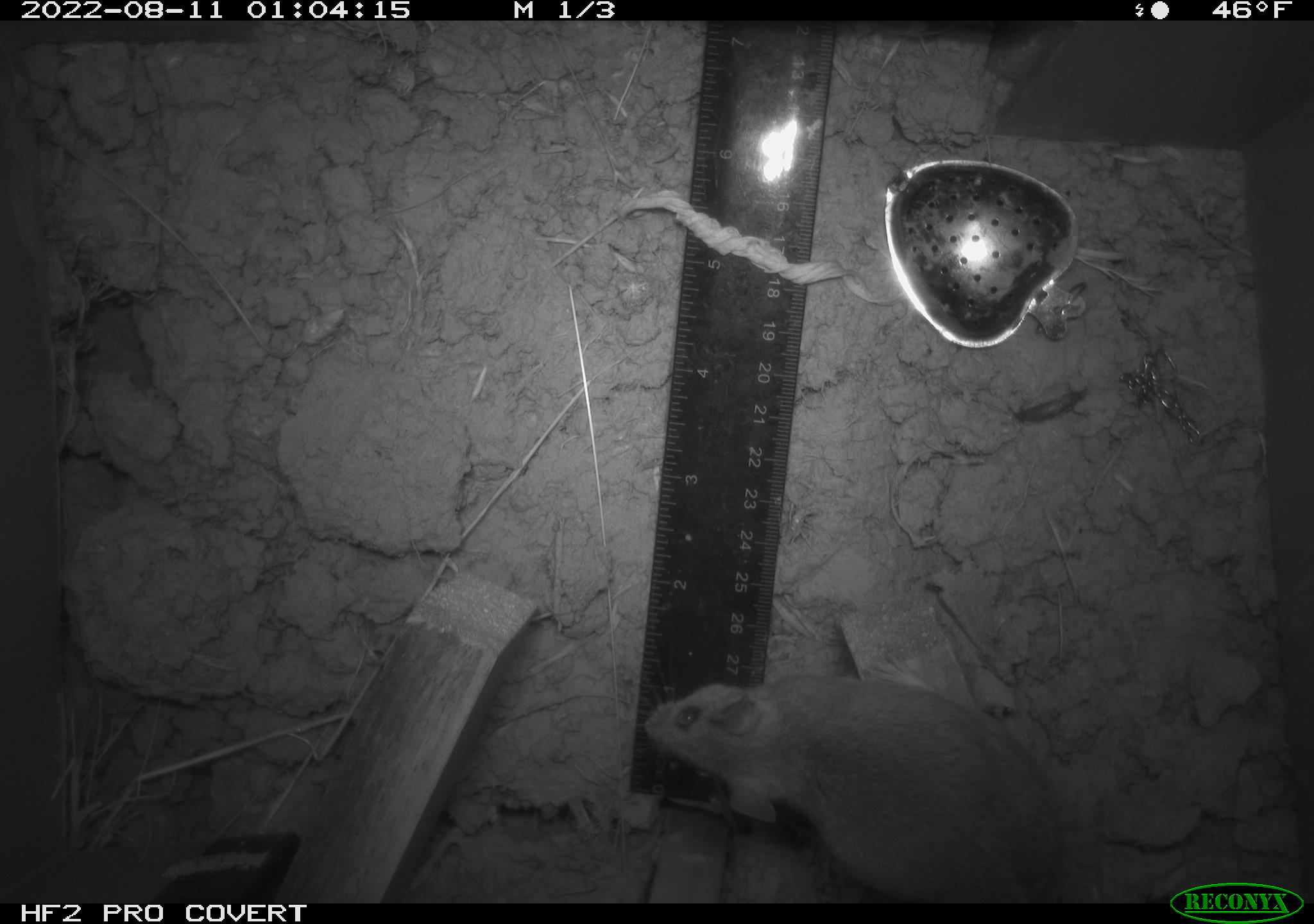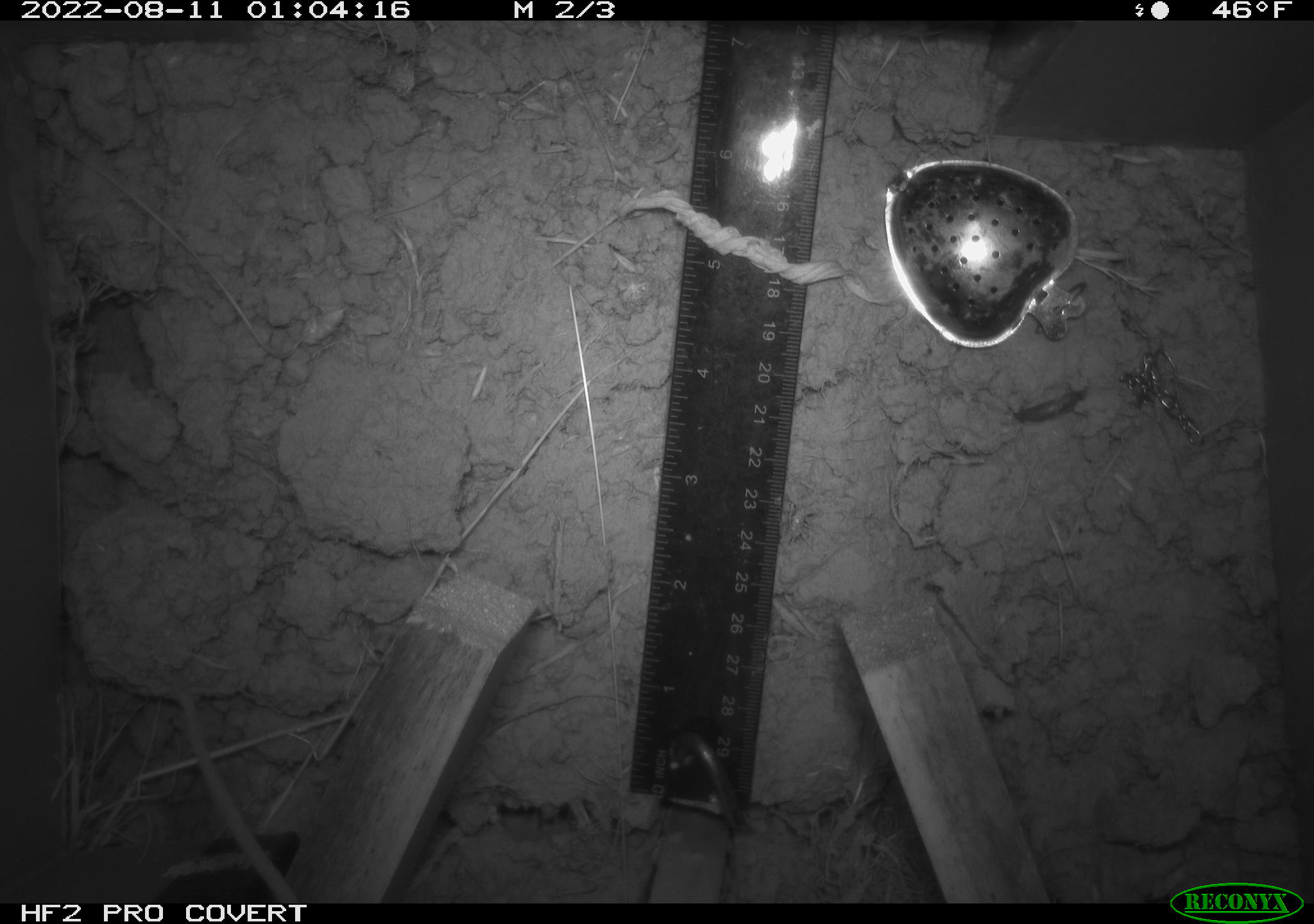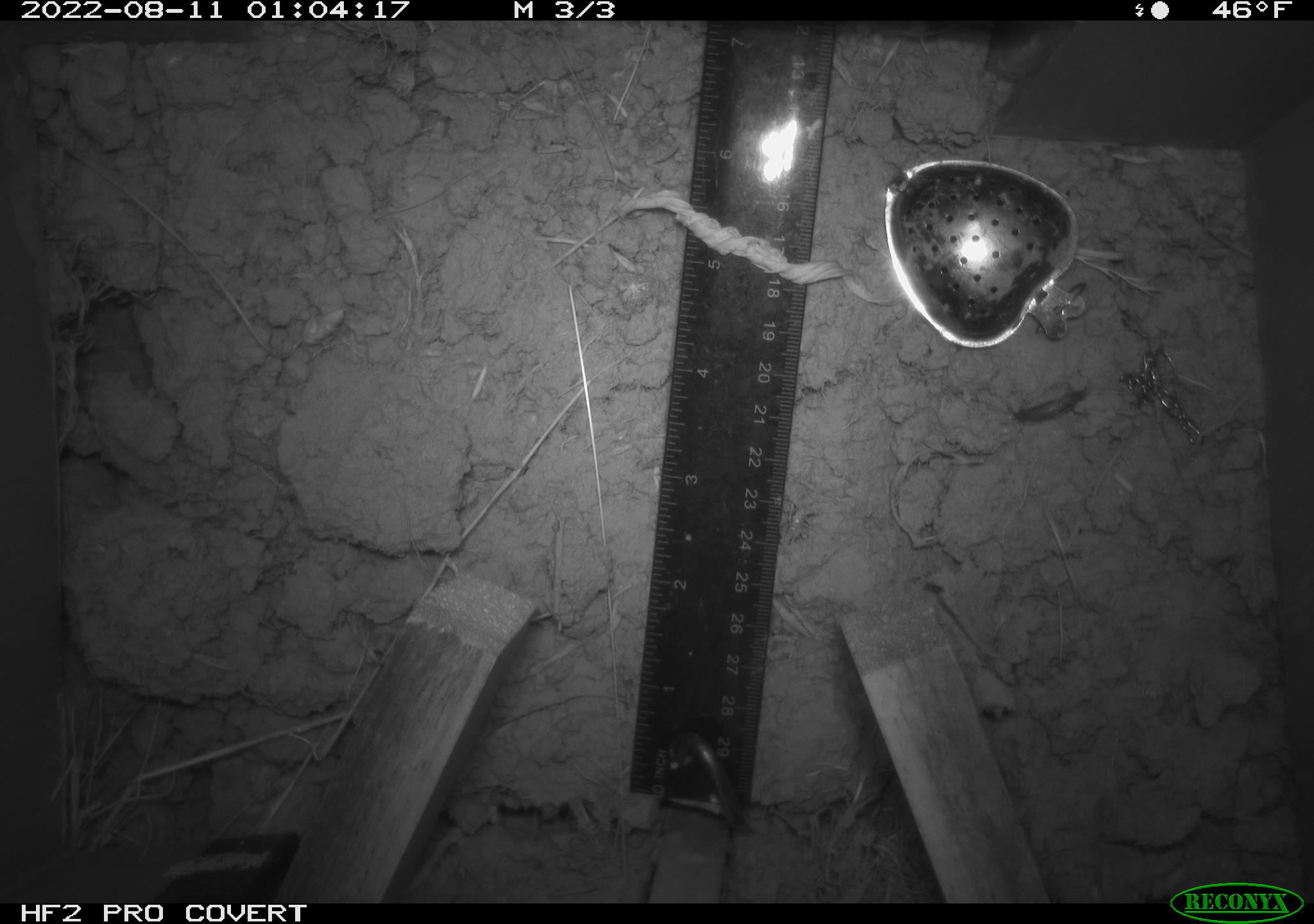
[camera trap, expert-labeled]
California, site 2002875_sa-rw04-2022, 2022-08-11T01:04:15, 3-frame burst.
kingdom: Animalia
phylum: Chordata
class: Mammalia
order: Rodentia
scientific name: Rodentia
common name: mouse species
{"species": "mouse species (Rodentia)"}